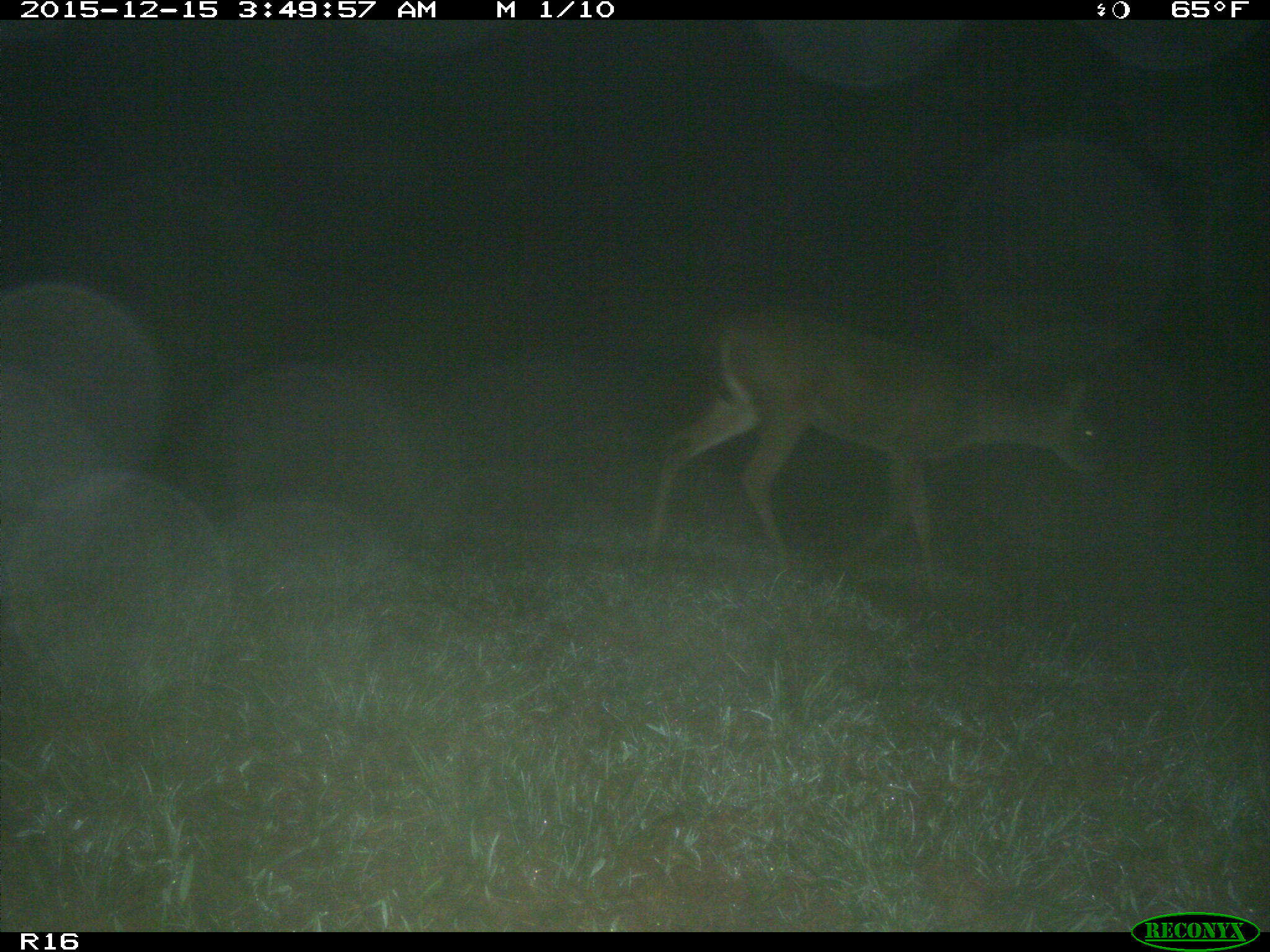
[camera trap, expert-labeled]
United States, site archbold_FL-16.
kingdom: Animalia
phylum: Chordata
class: Mammalia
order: Artiodactyla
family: Cervidae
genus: Odocoileus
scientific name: Odocoileus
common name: deer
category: unidentified deer